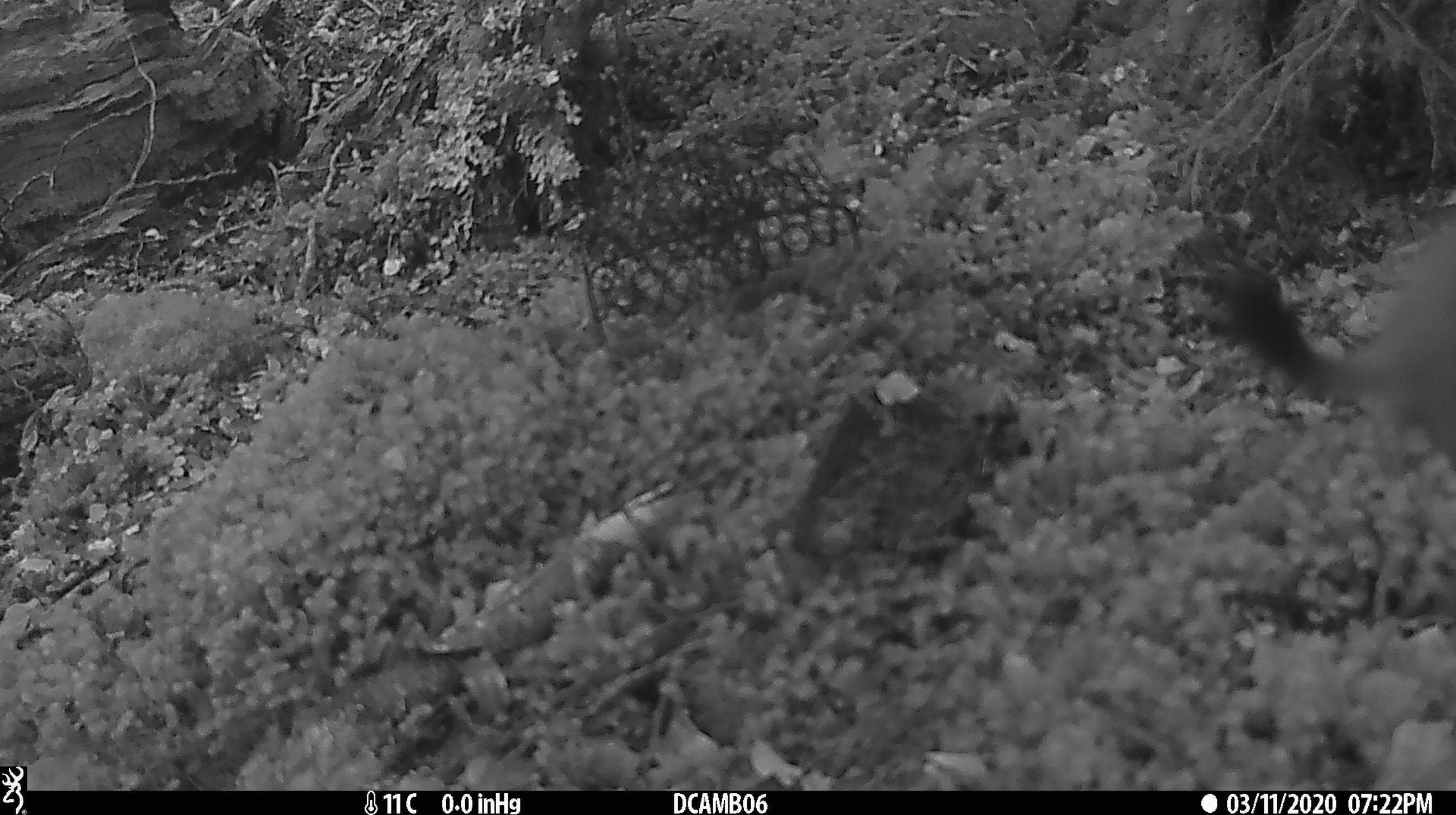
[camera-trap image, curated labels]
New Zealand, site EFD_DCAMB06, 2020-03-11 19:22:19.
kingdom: Animalia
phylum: Chordata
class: Mammalia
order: Carnivora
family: Mustelidae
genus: Mustela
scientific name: Mustela erminea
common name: stoat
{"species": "stoat (Mustela erminea)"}